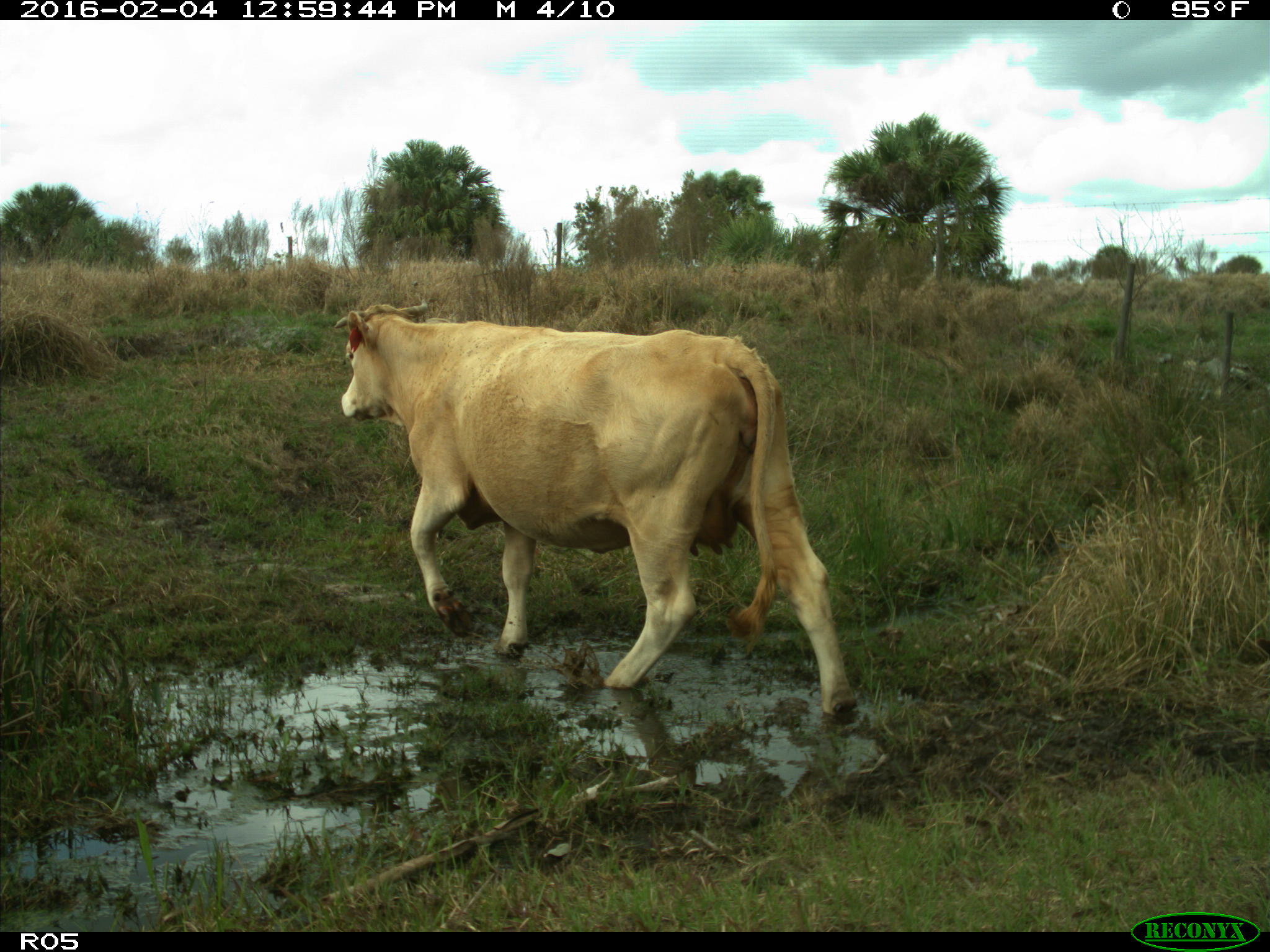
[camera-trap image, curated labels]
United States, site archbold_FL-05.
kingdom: Animalia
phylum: Chordata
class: Mammalia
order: Artiodactyla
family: Bovidae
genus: Bos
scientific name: Bos taurus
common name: domestic cow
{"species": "Bos taurus (domestic cow)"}